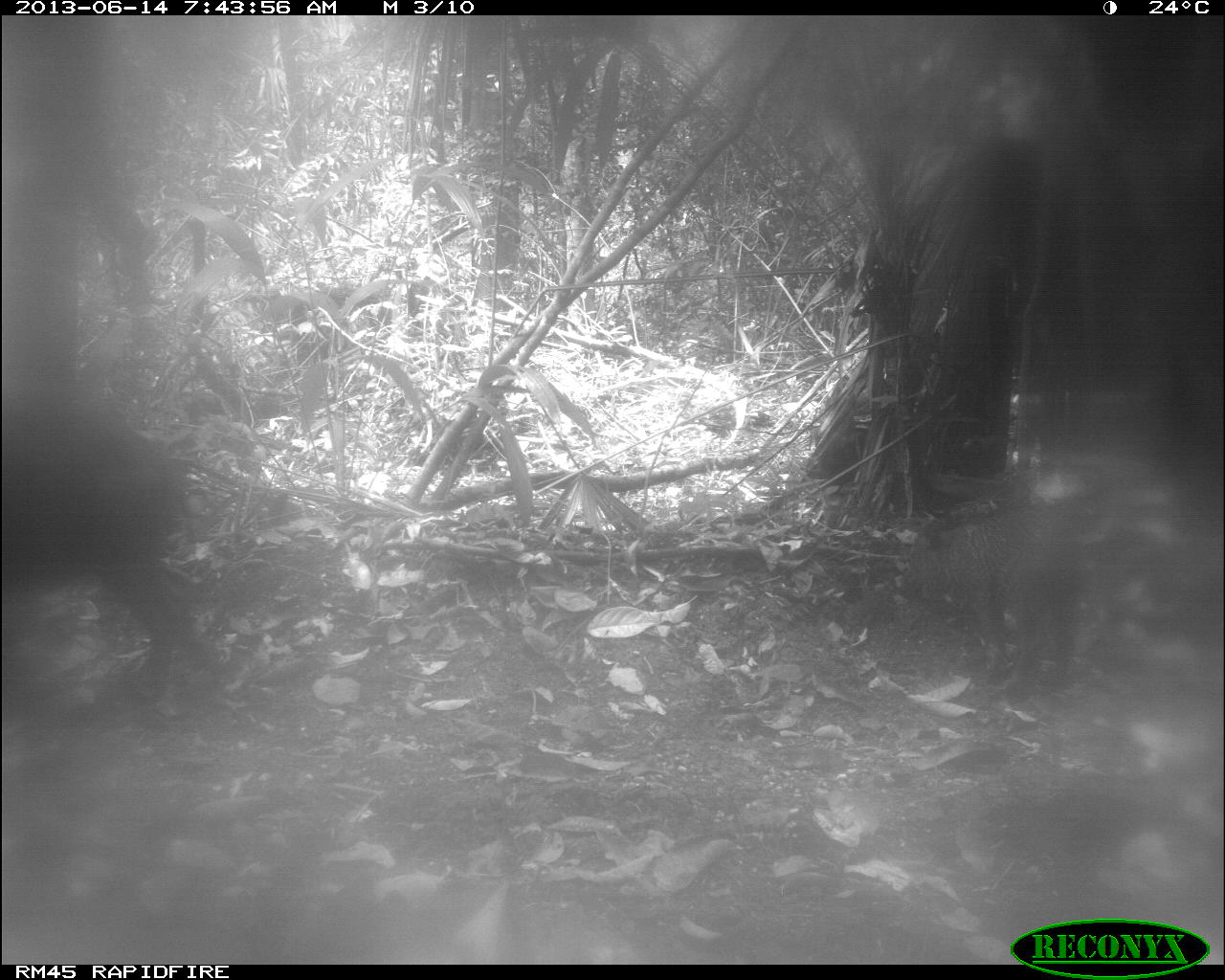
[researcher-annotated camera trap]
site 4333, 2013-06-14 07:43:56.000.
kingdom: Animalia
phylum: Chordata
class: Mammalia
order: Artiodactyla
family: Tayassuidae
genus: Tayassu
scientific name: Tayassu pecari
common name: white-lipped peccary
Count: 6.